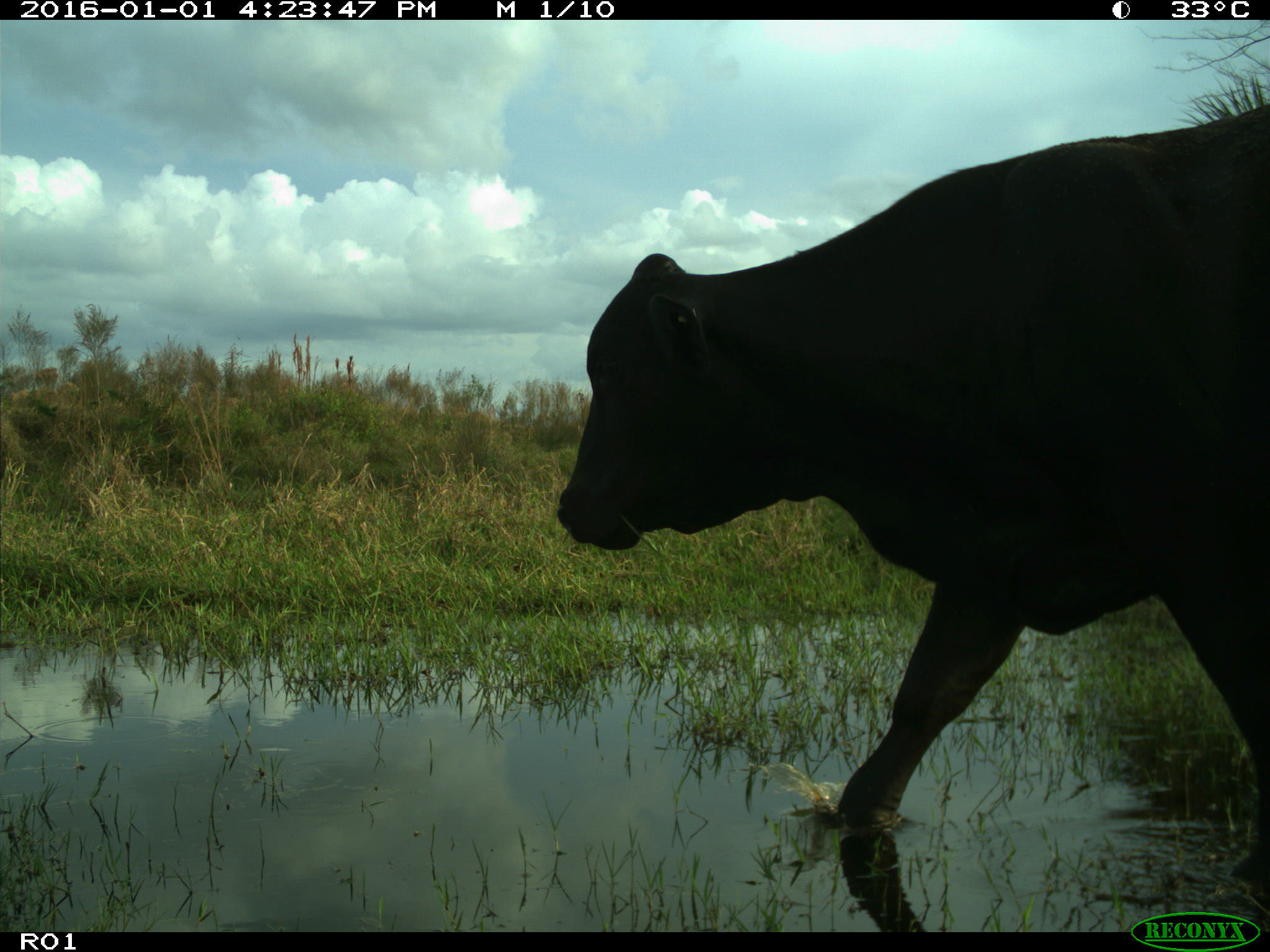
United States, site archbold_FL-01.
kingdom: Animalia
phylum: Chordata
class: Mammalia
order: Artiodactyla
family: Bovidae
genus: Bos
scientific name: Bos taurus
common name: domestic cow